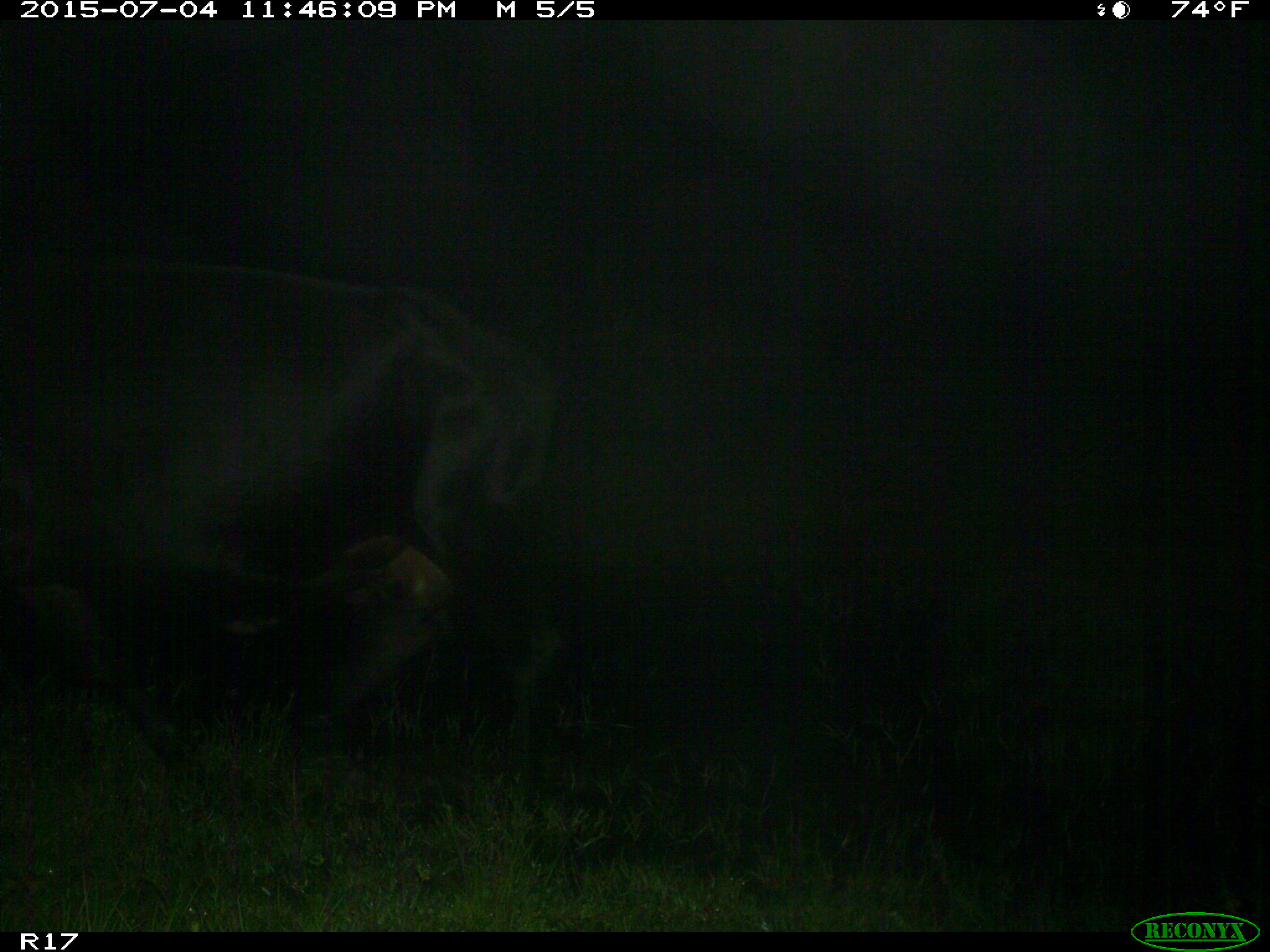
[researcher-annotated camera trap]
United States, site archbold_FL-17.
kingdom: Animalia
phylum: Chordata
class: Mammalia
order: Artiodactyla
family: Bovidae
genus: Bos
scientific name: Bos taurus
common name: domestic cow